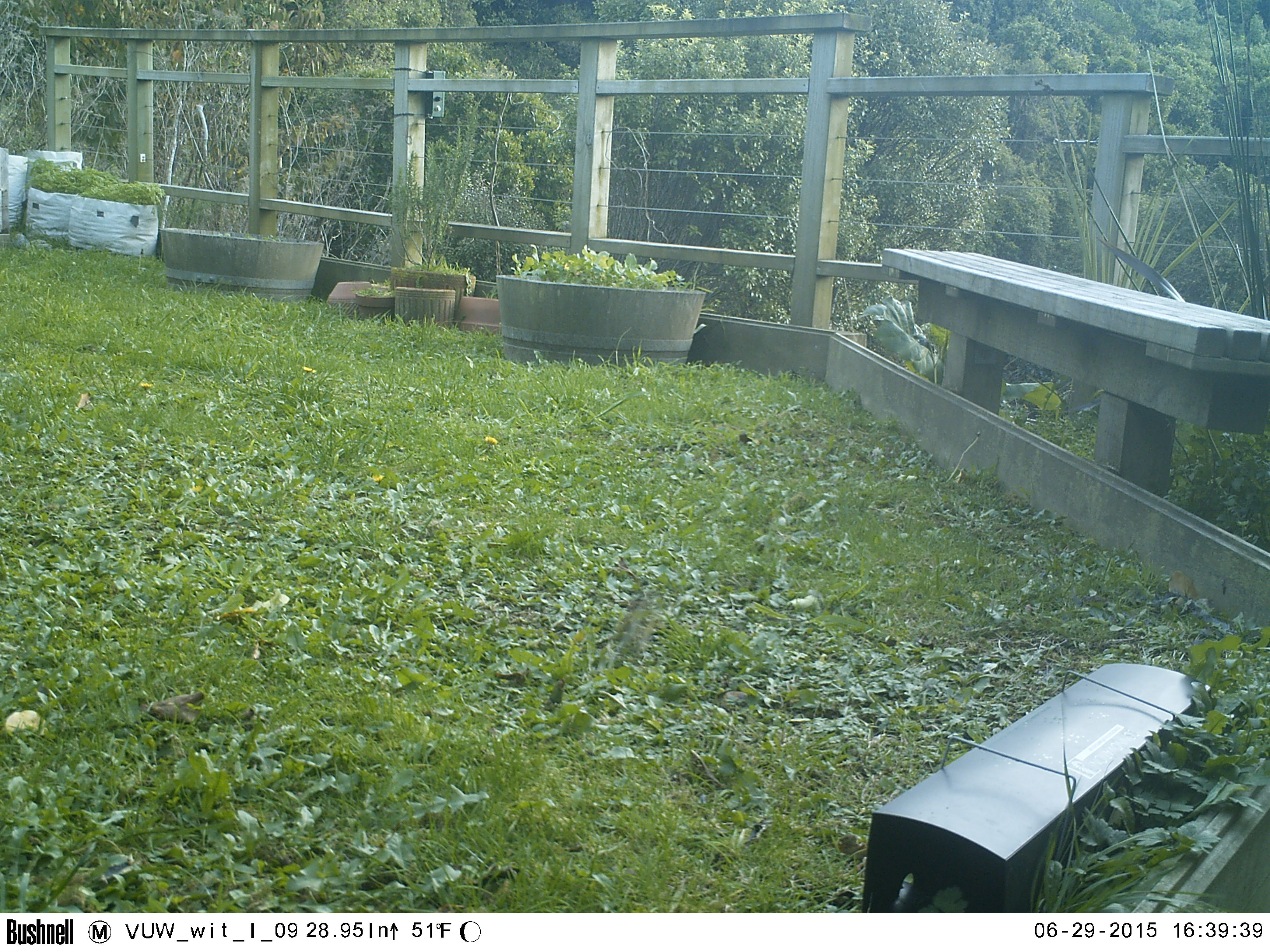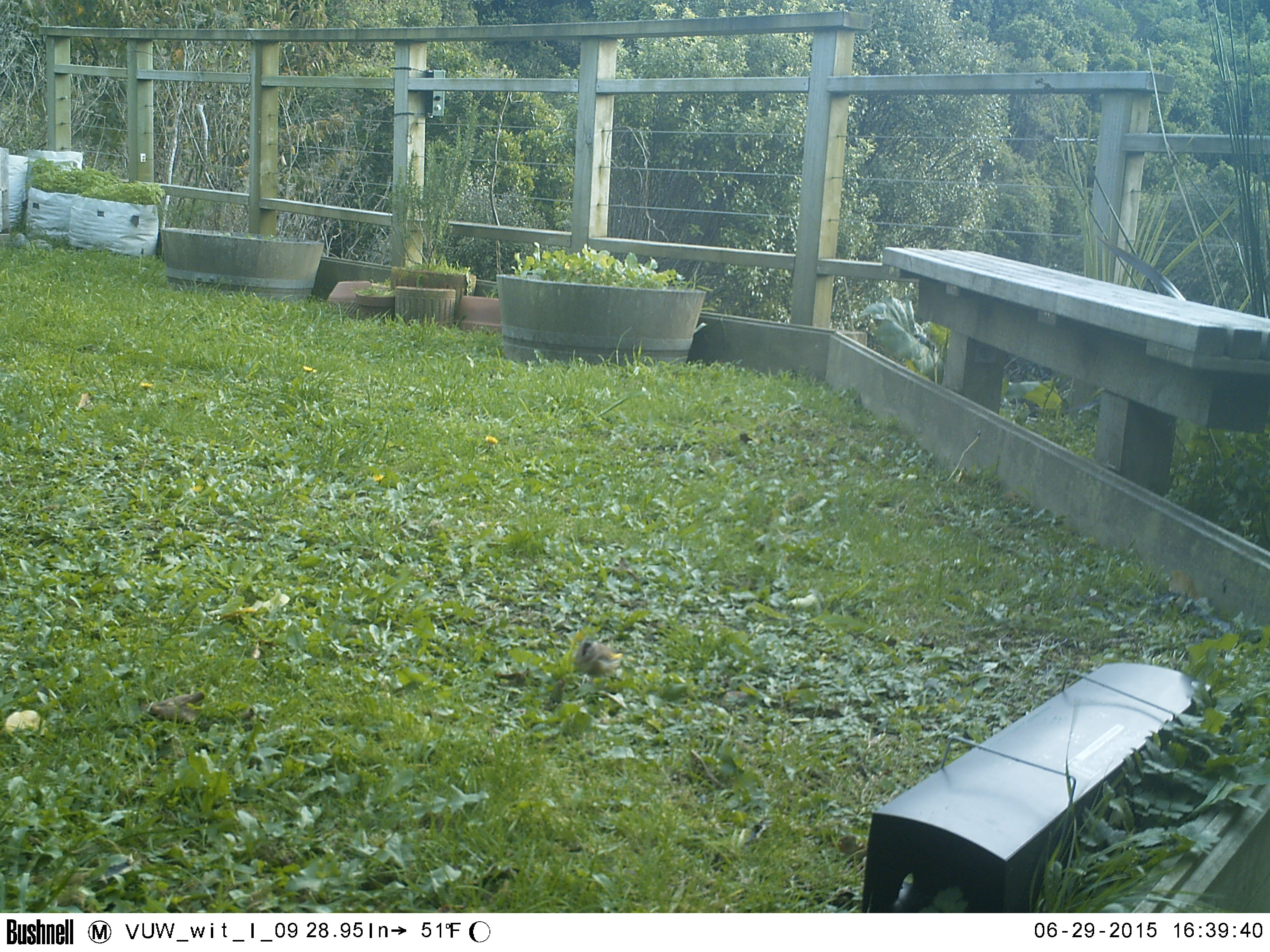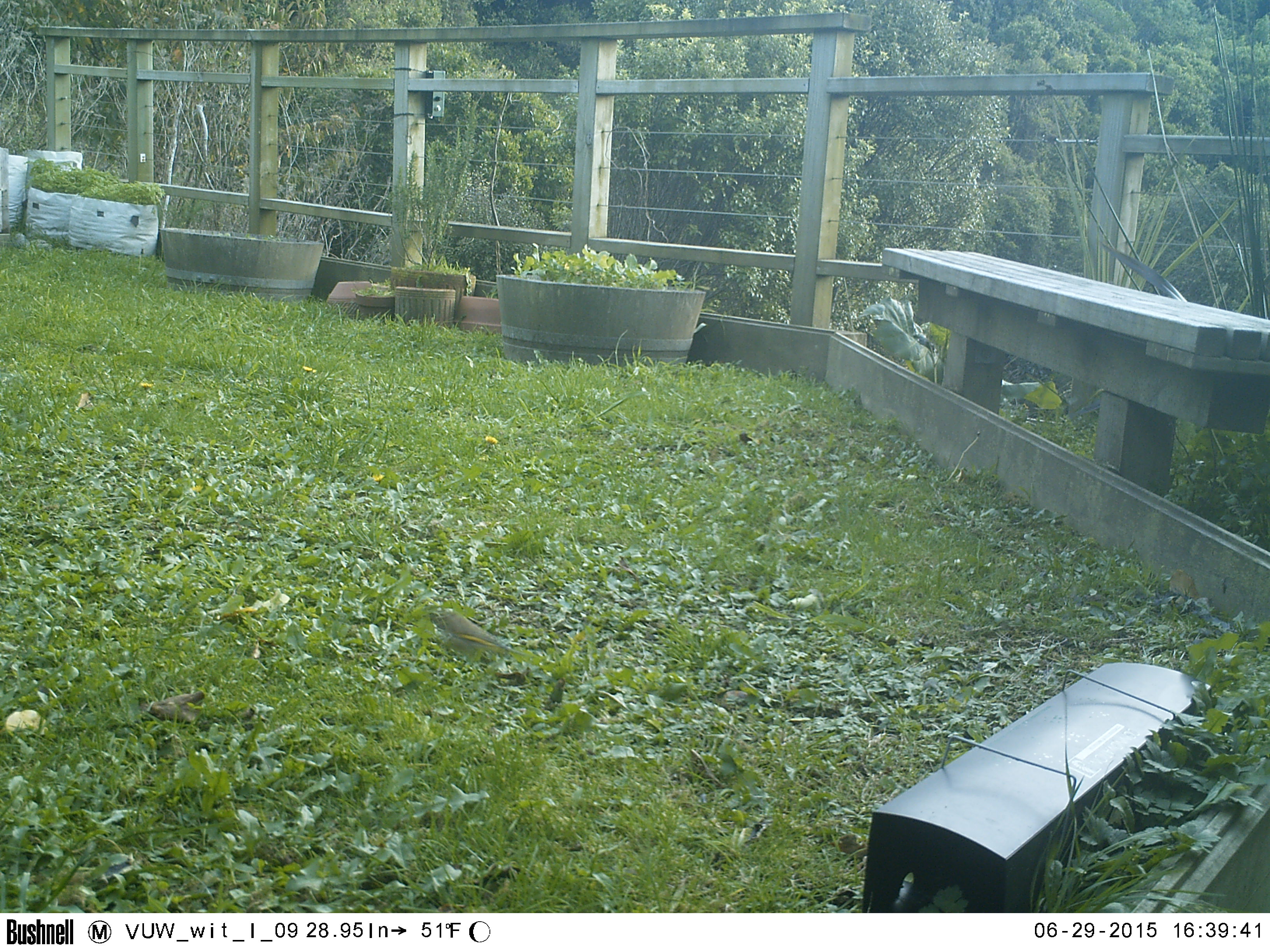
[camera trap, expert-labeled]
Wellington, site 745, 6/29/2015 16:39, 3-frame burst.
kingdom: Animalia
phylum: Chordata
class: Aves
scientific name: Aves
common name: bird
Bird (Aves).